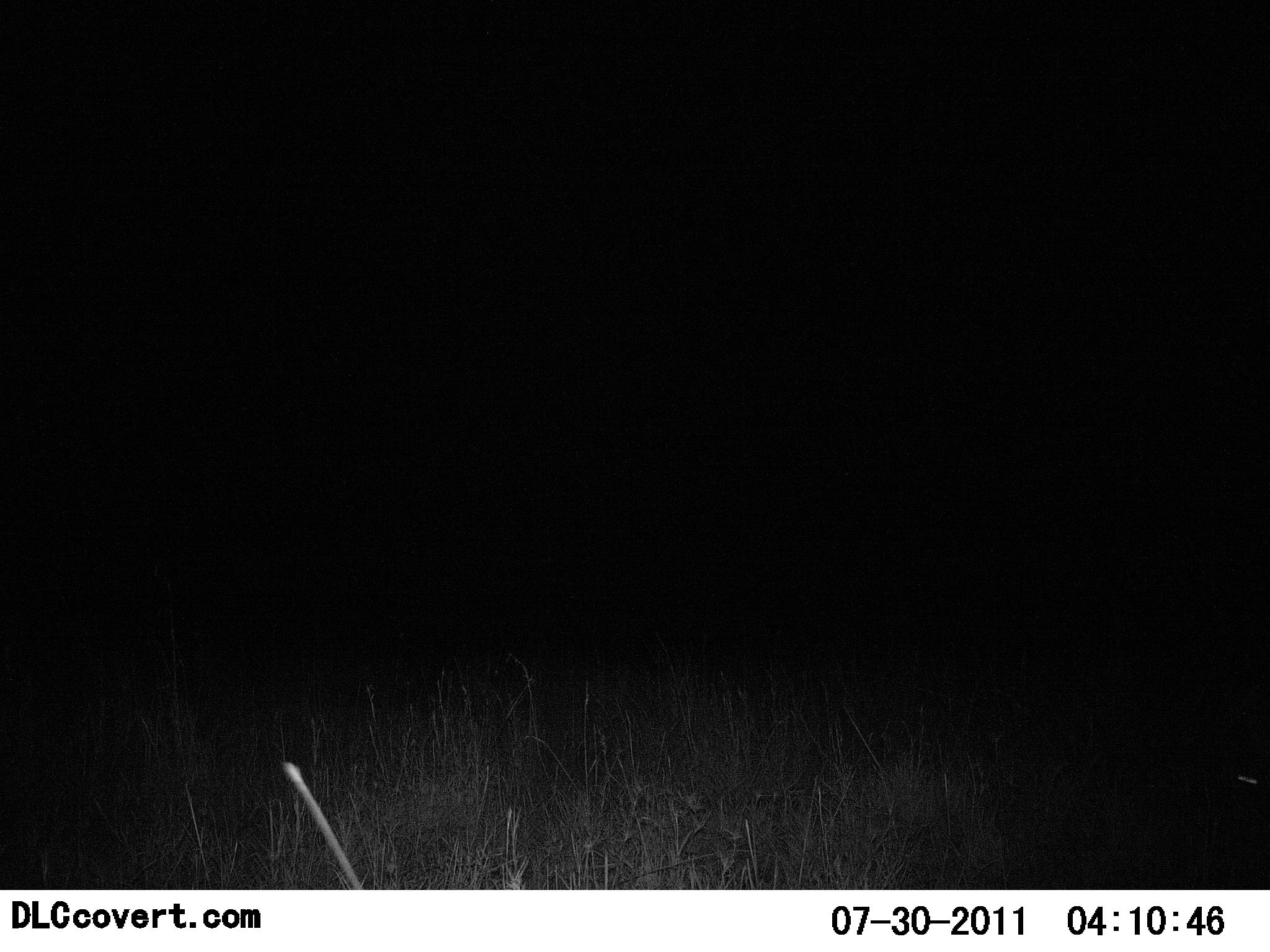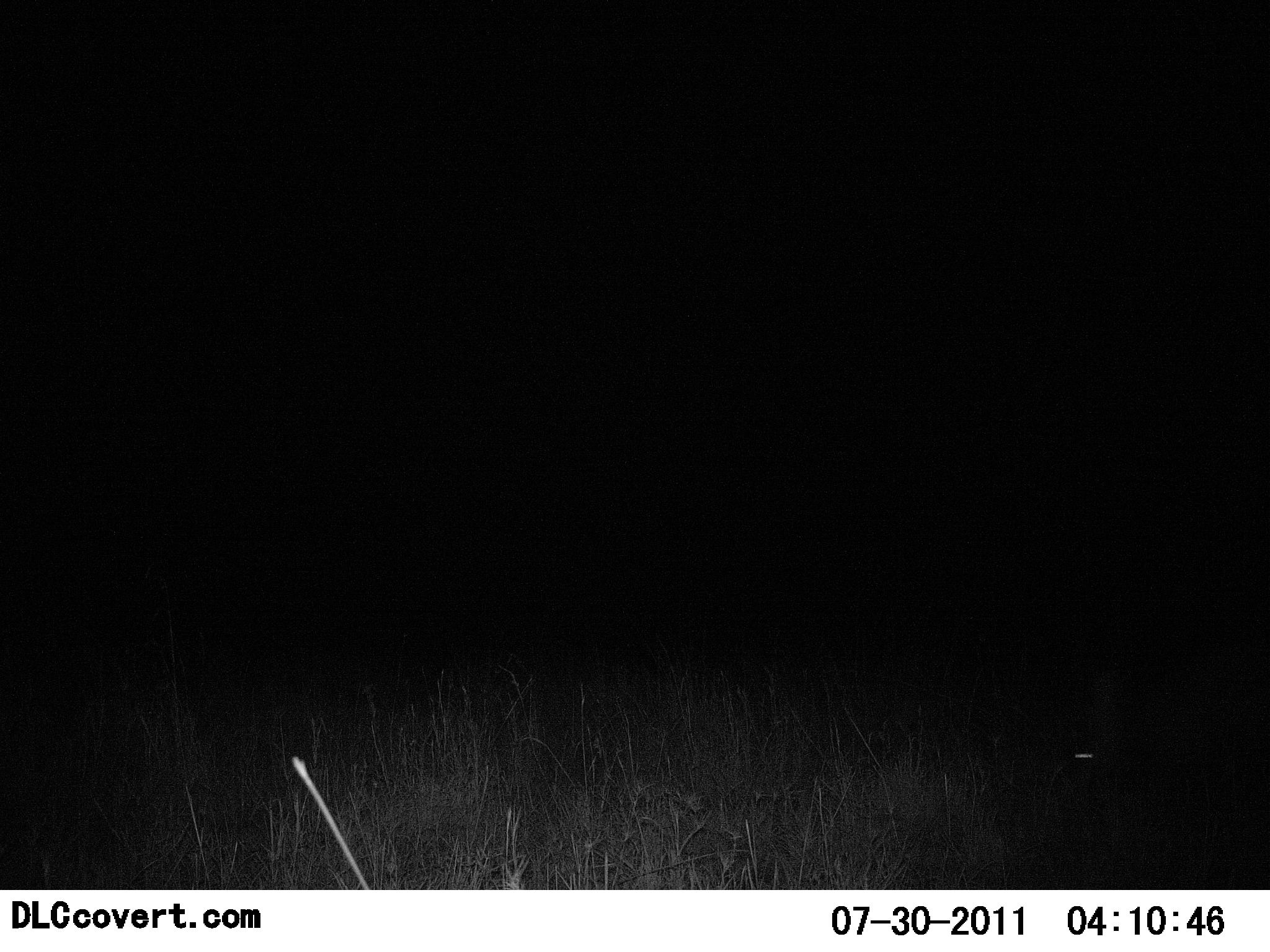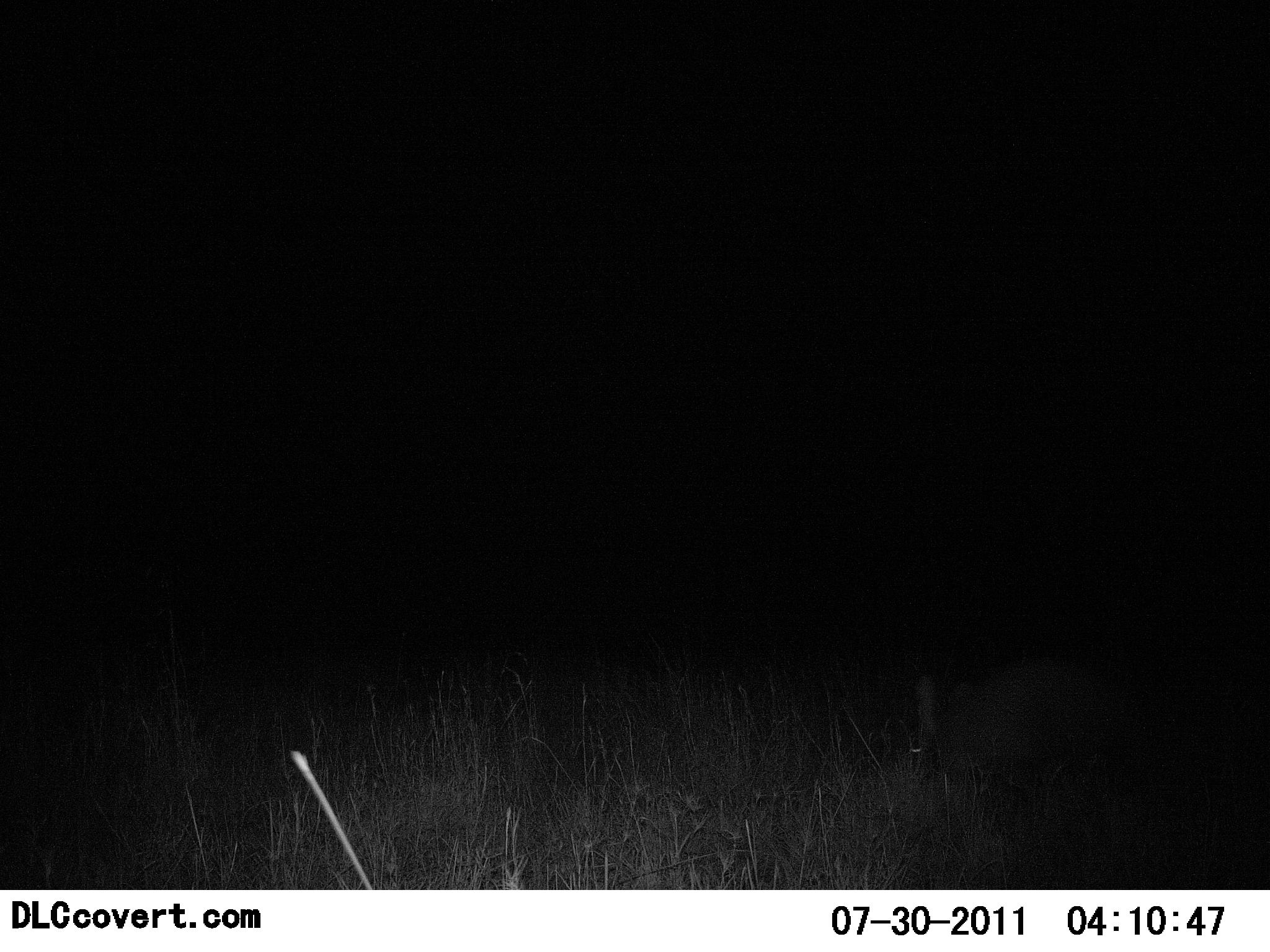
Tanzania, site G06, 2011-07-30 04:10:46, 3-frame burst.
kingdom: Animalia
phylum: Chordata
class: Mammalia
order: Tubulidentata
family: Orycteropodidae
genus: Orycteropus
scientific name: Orycteropus afer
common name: aardvark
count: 1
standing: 0%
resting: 0%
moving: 100%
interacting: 0%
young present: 0%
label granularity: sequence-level